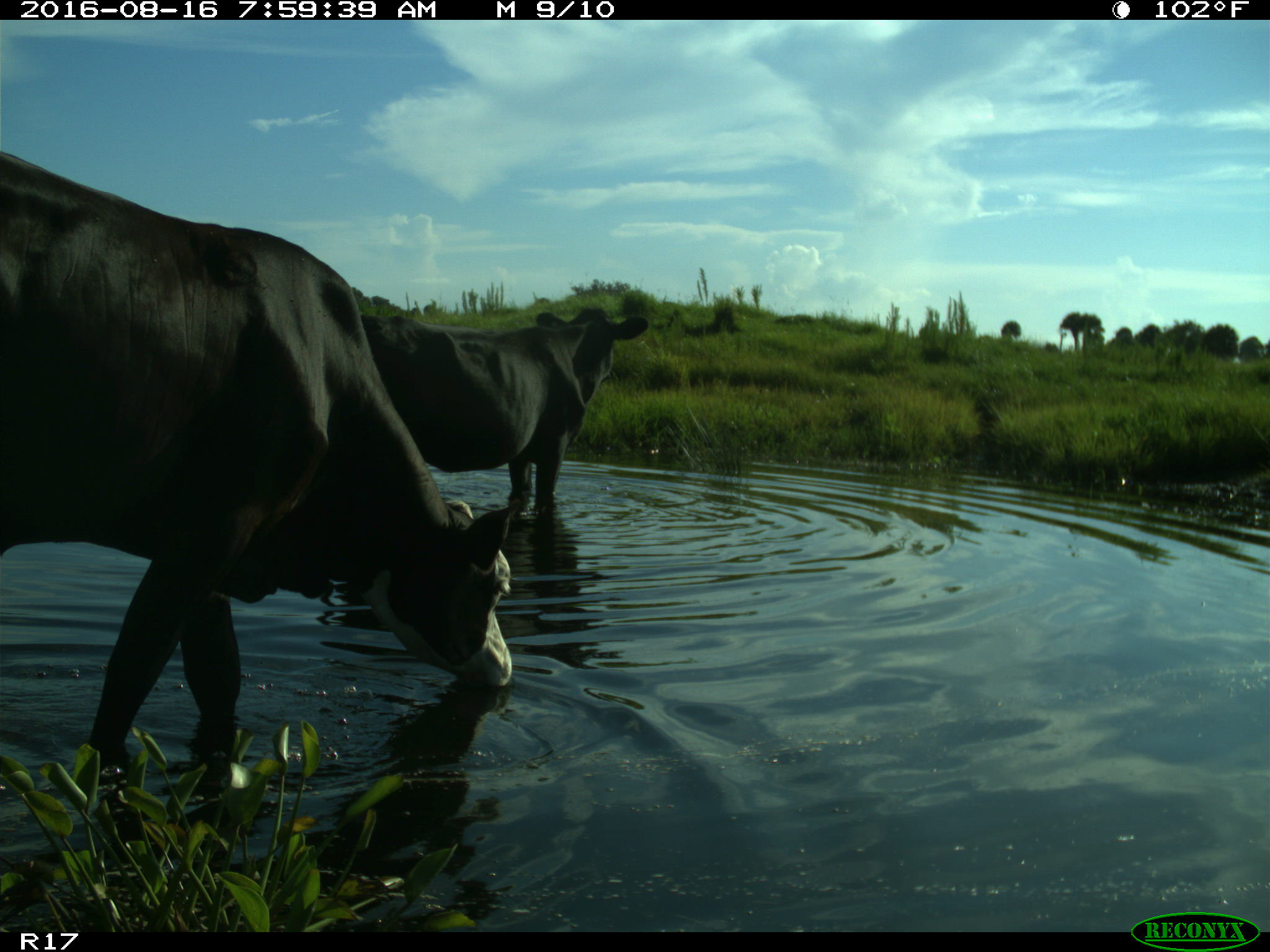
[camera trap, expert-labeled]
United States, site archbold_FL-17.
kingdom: Animalia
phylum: Chordata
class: Mammalia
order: Artiodactyla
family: Bovidae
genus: Bos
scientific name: Bos taurus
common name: domestic cow